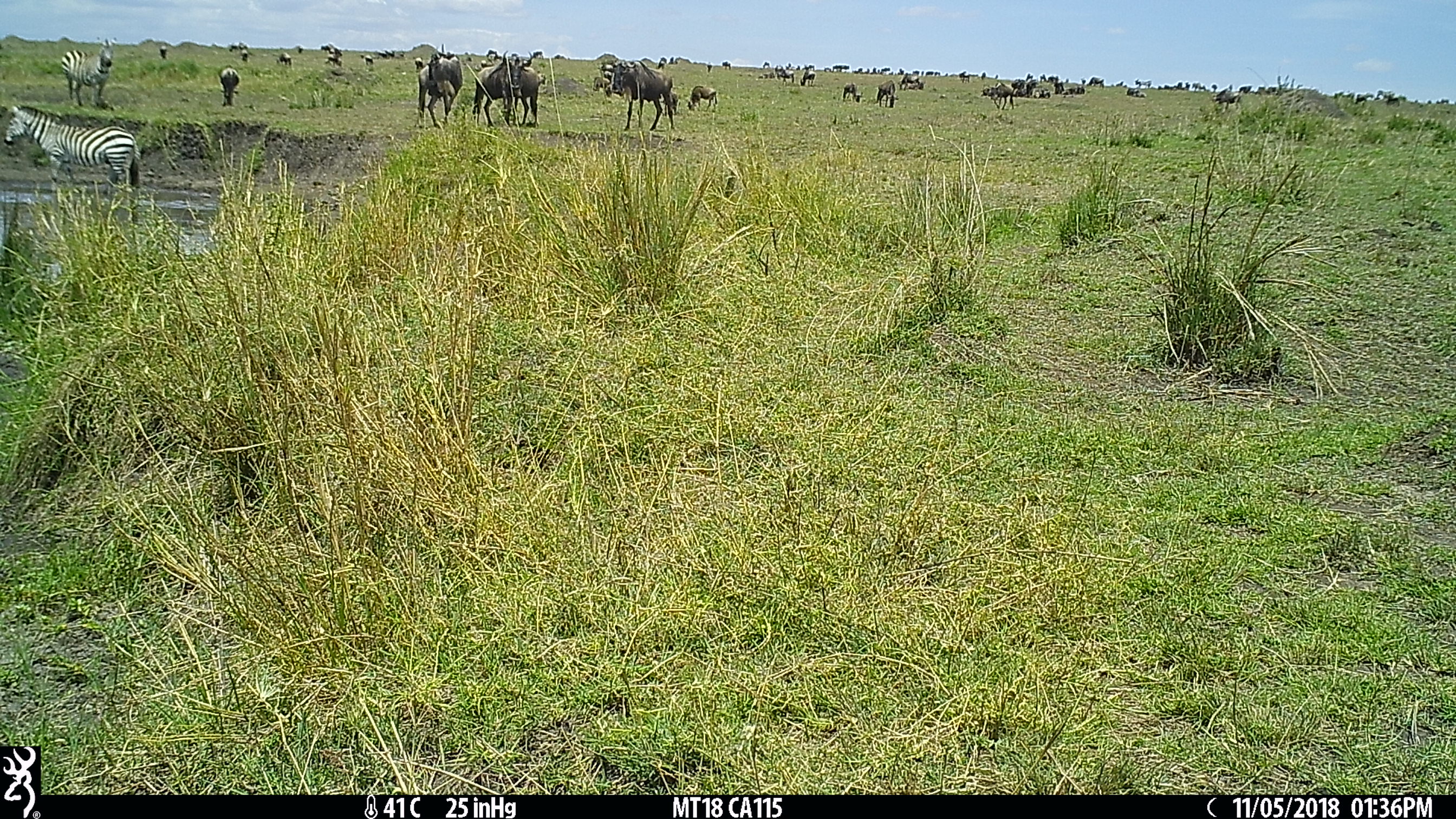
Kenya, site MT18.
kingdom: Animalia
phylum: Chordata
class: Mammalia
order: Perissodactyla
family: Equidae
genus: Equus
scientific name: Equus quagga burchellii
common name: burchell's zebra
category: zebra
Zebra (burchell's zebra) (Equus quagga burchellii).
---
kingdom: Animalia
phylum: Chordata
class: Mammalia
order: Artiodactyla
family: Bovidae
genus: Connochaetes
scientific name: Connochaetes taurinus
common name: blue wildebeest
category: wildebeest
Wildebeest (blue wildebeest) (Connochaetes taurinus).